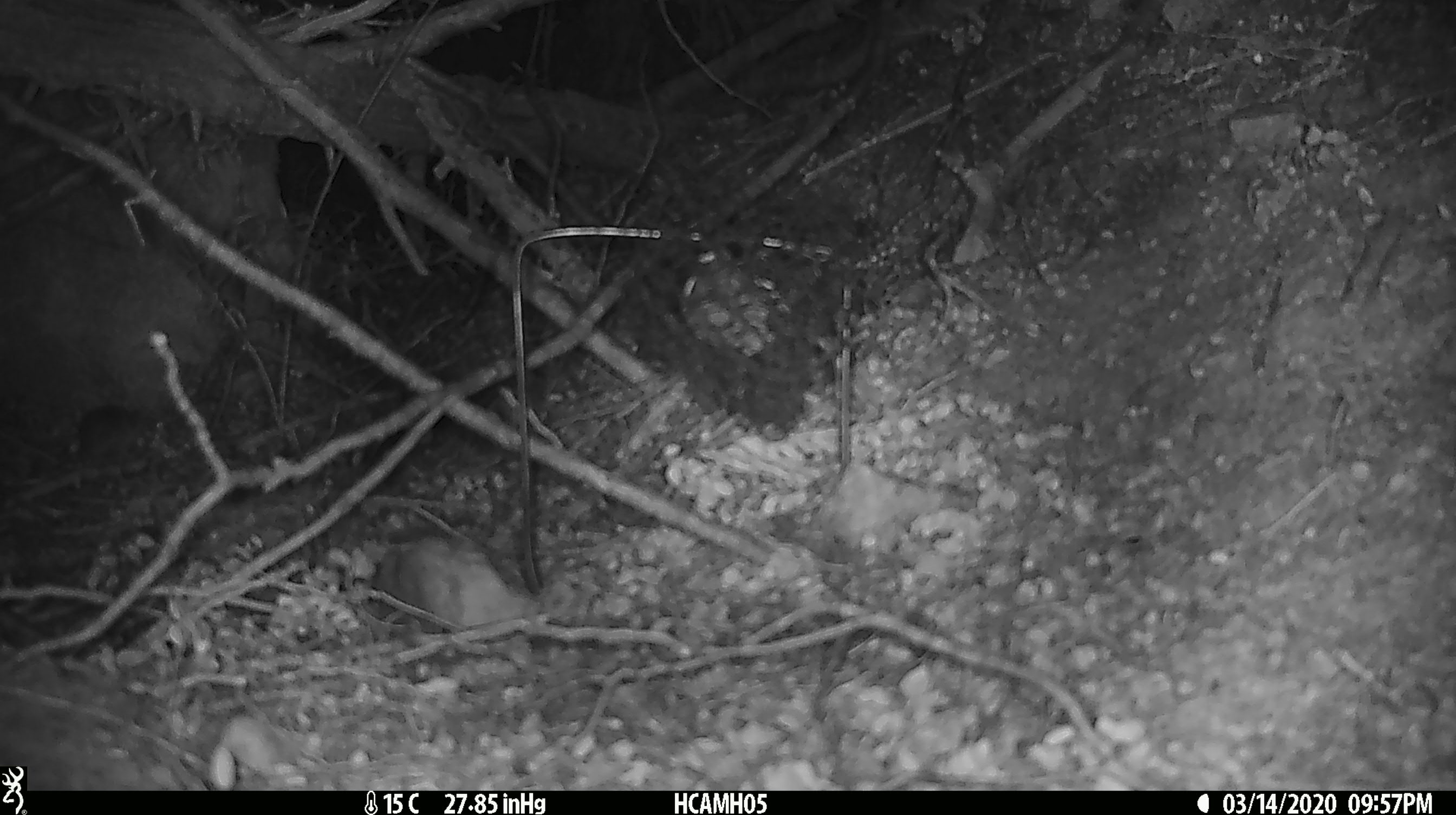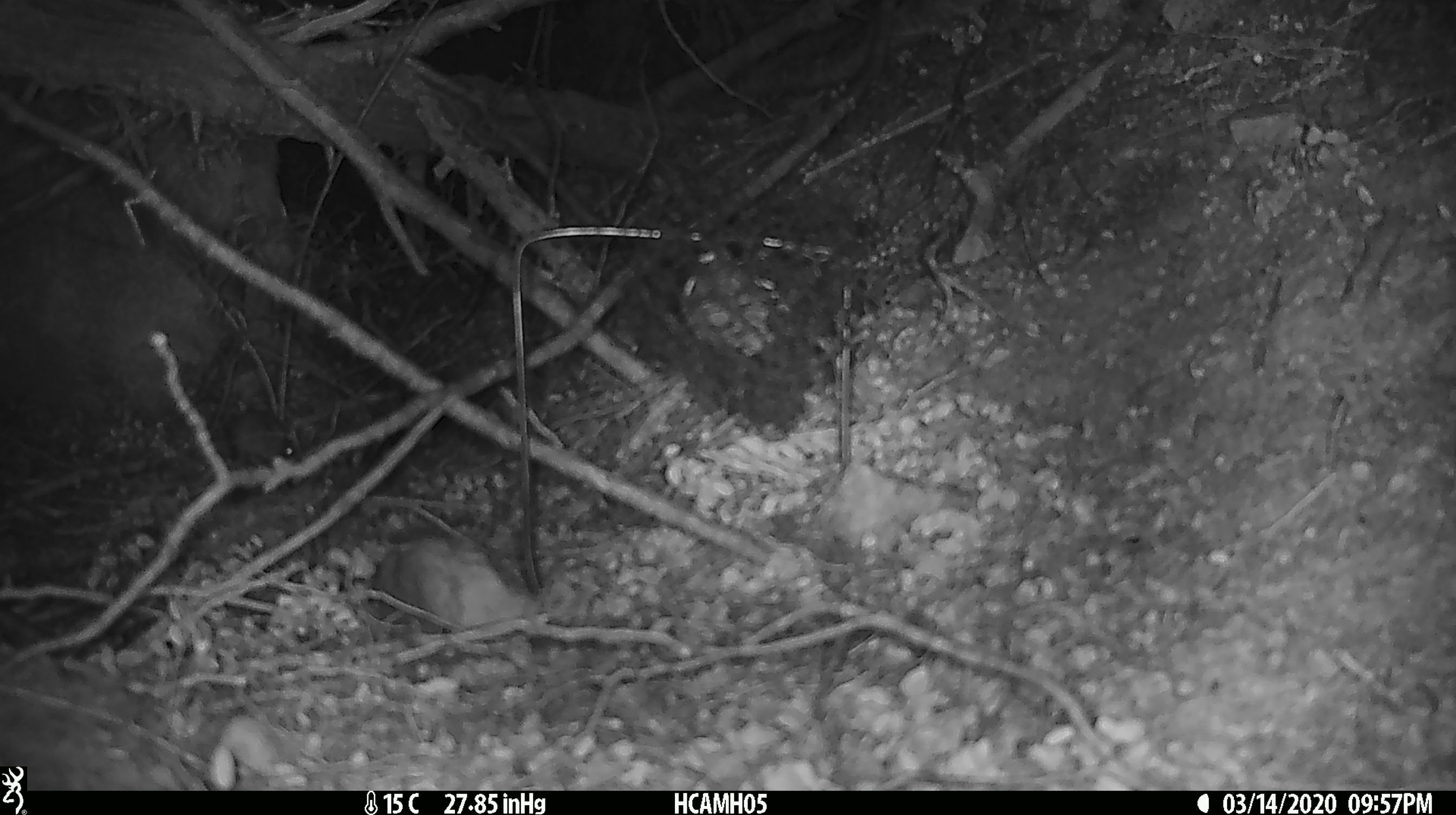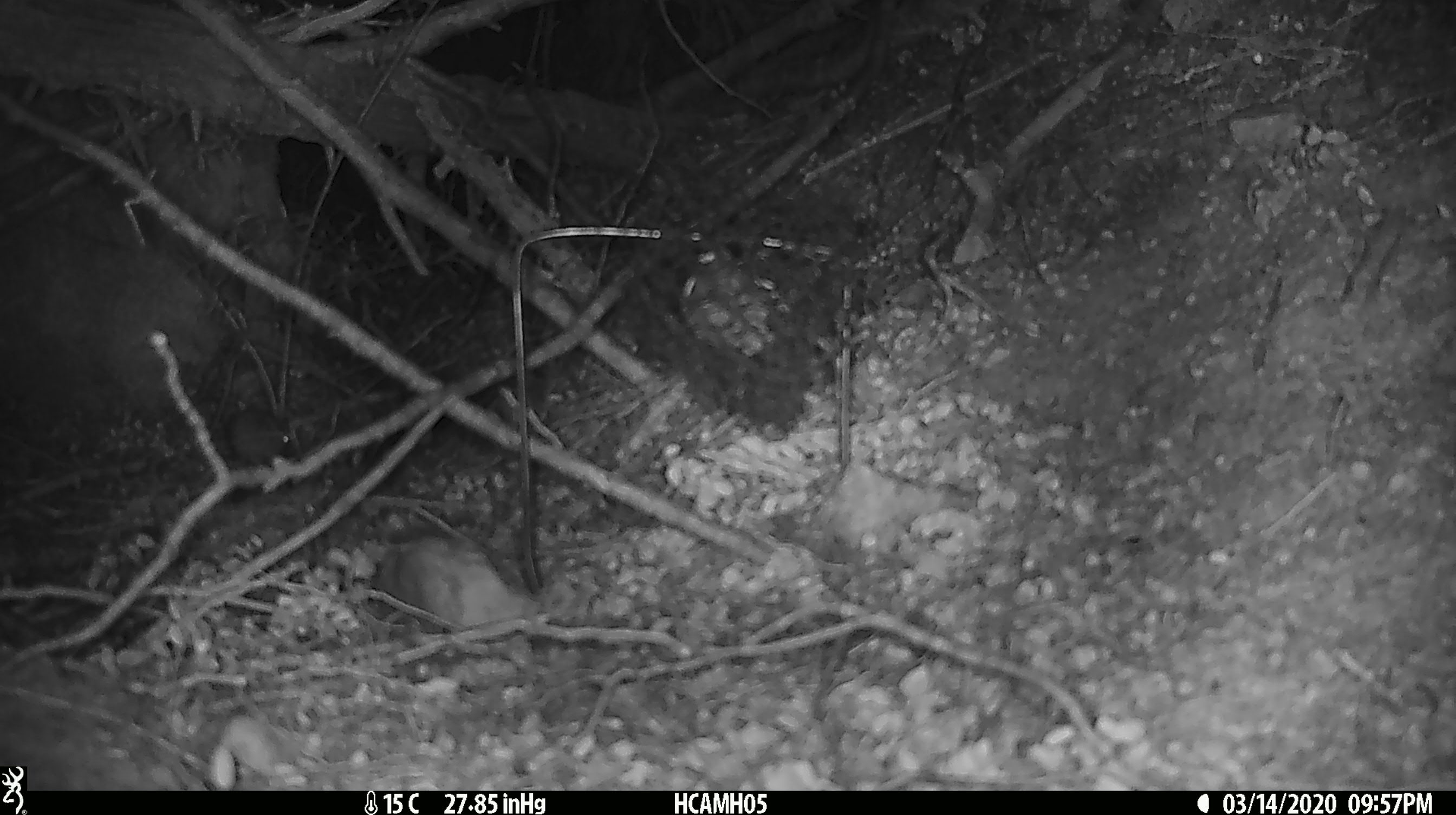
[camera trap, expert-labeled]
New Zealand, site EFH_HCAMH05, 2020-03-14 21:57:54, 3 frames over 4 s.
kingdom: Animalia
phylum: Chordata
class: Mammalia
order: Rodentia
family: Muridae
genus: Mus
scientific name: Mus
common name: mouse